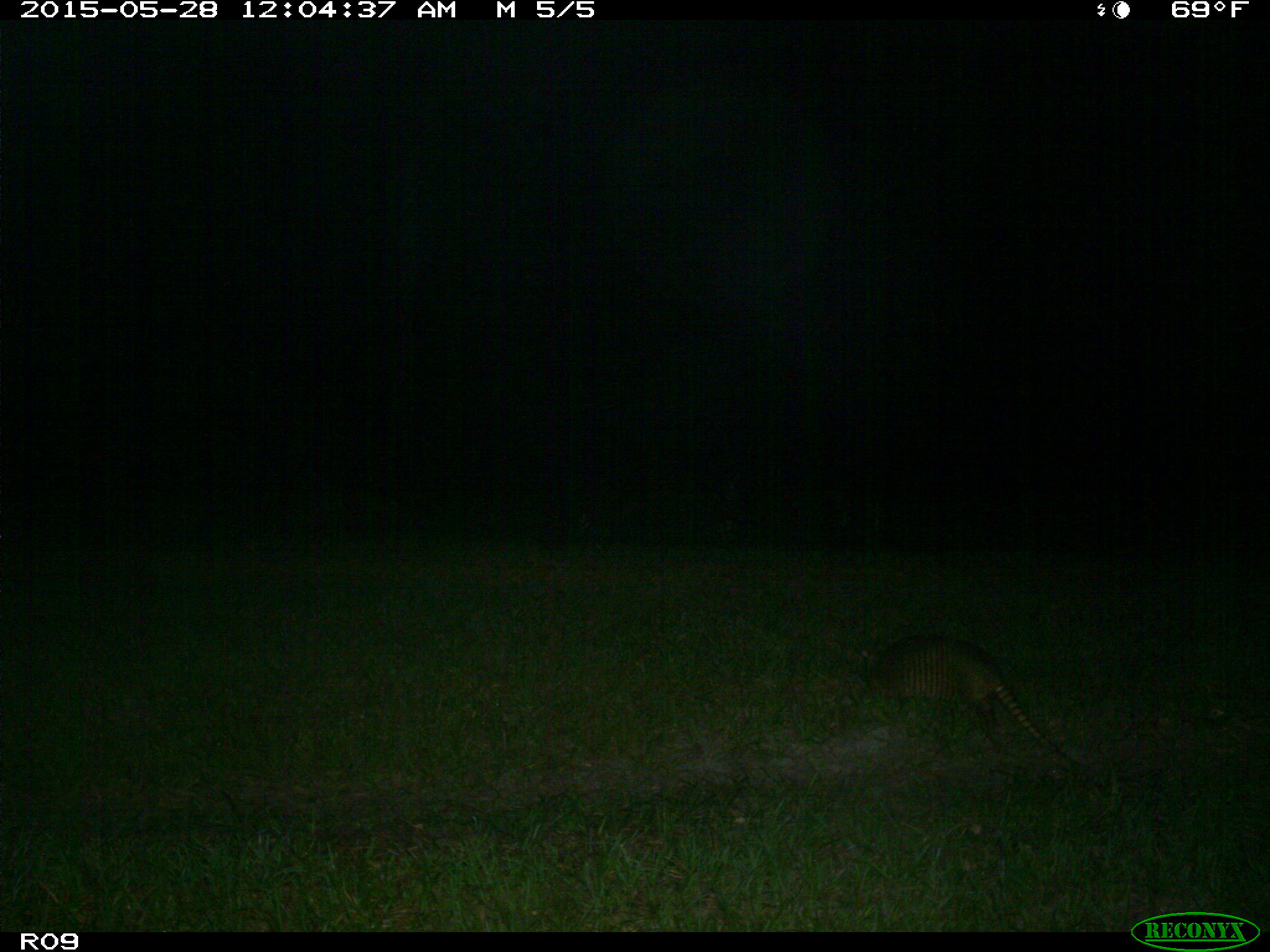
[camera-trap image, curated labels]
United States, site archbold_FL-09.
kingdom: Animalia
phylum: Chordata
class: Mammalia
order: Cingulata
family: Dasypodidae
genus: Dasypus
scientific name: Dasypus novemcinctus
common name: nine-banded armadillo